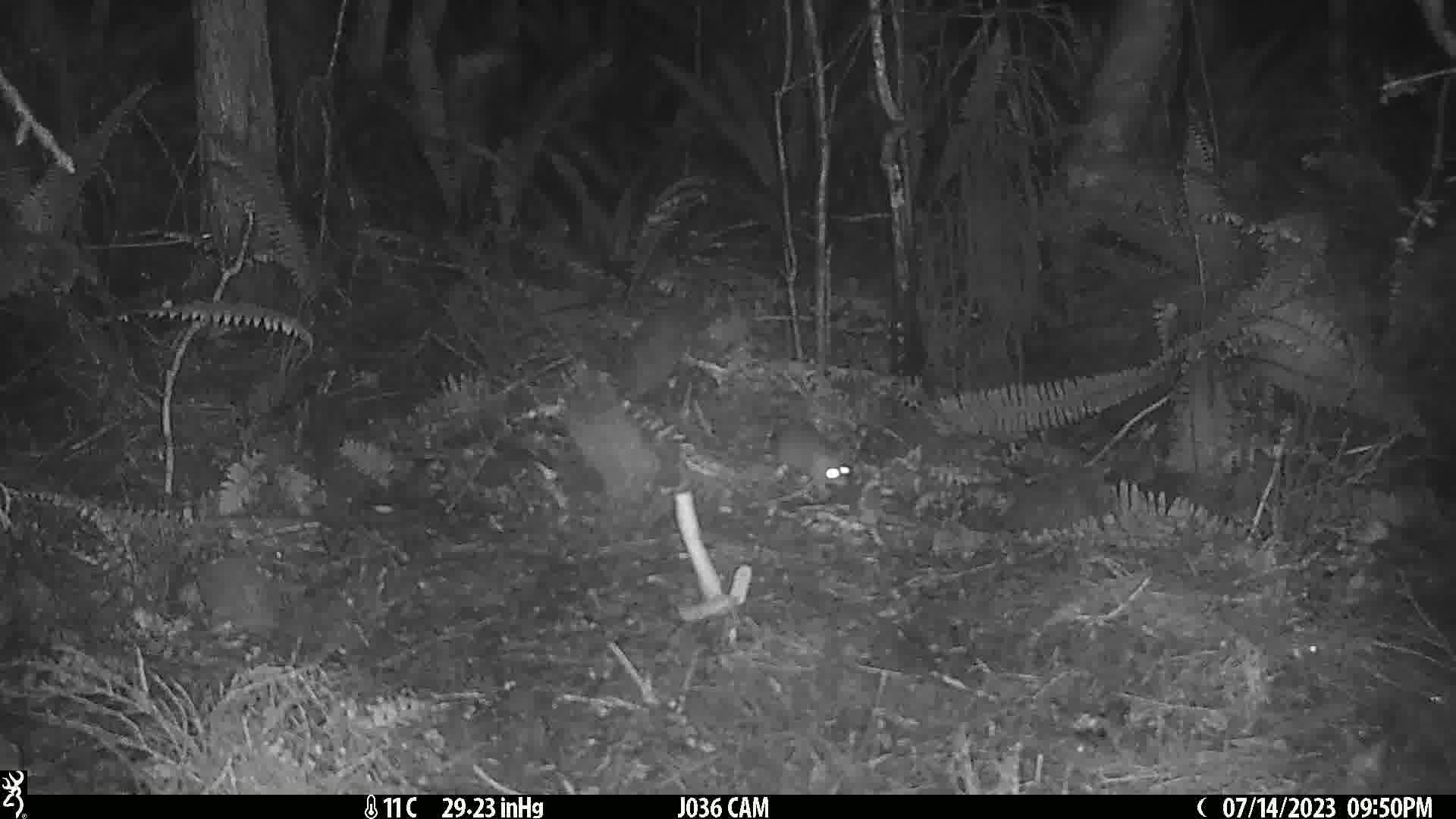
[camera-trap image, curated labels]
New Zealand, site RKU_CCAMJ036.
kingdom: Animalia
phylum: Chordata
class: Mammalia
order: Rodentia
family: Muridae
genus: Rattus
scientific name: Rattus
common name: rat